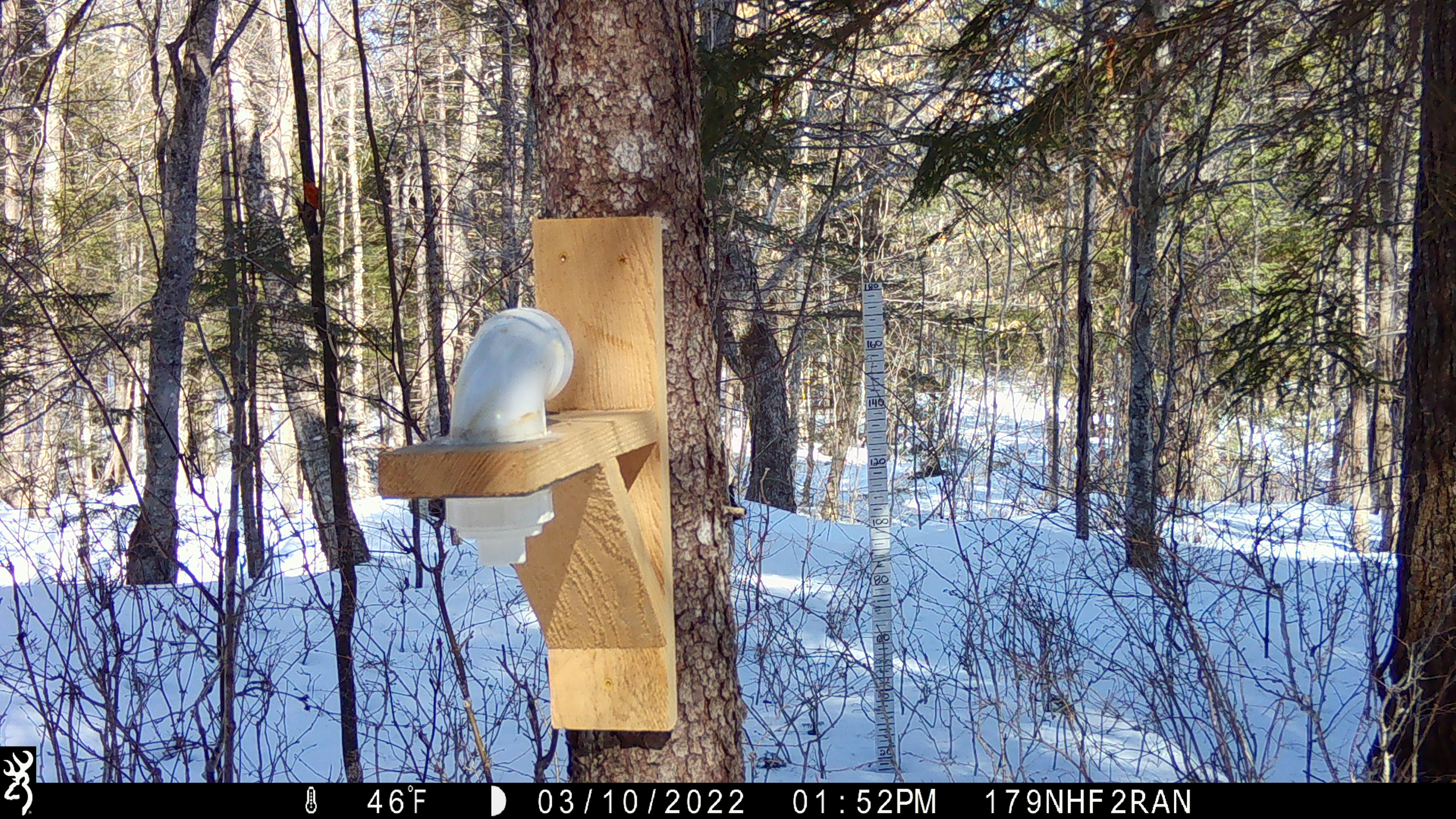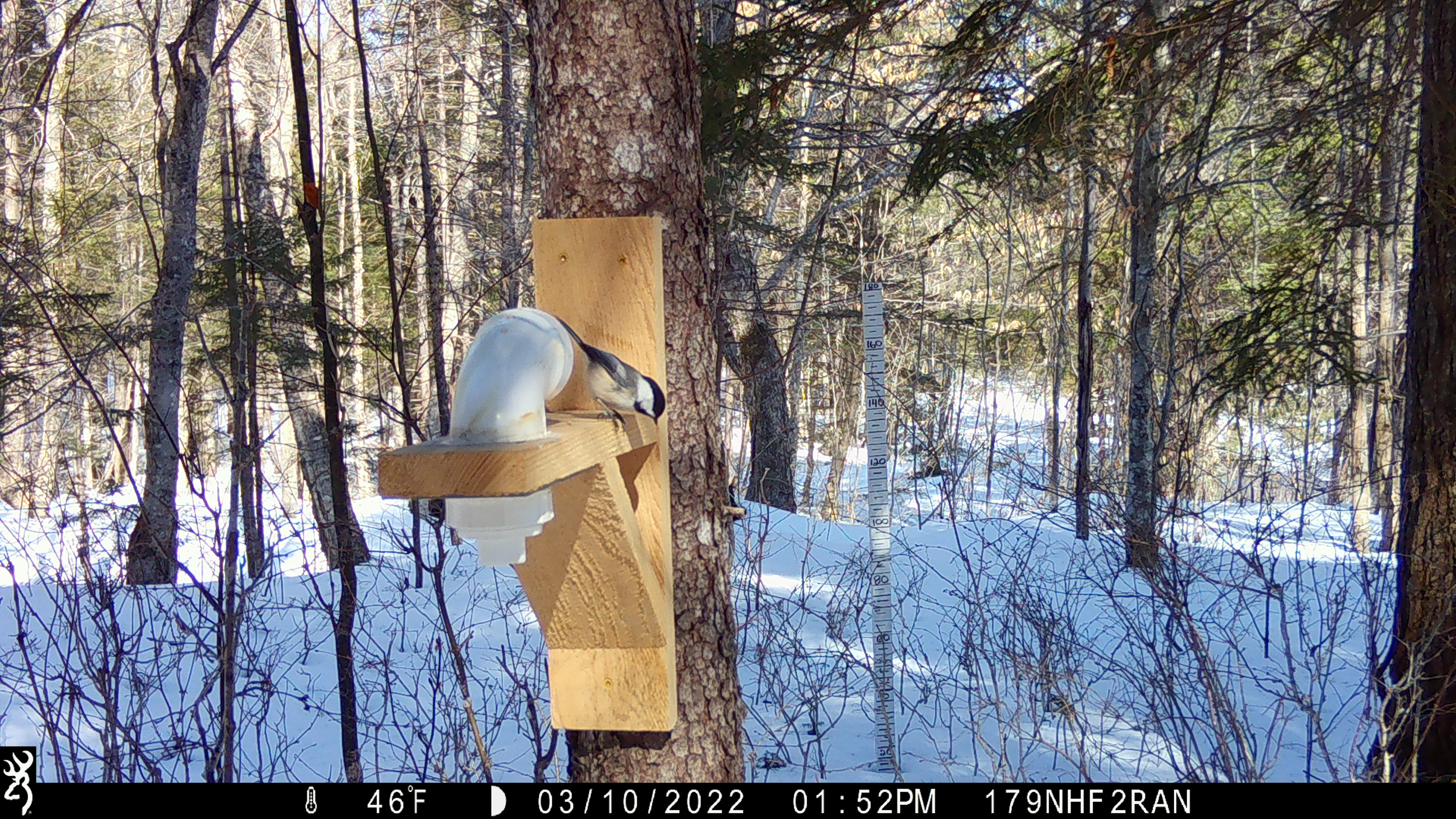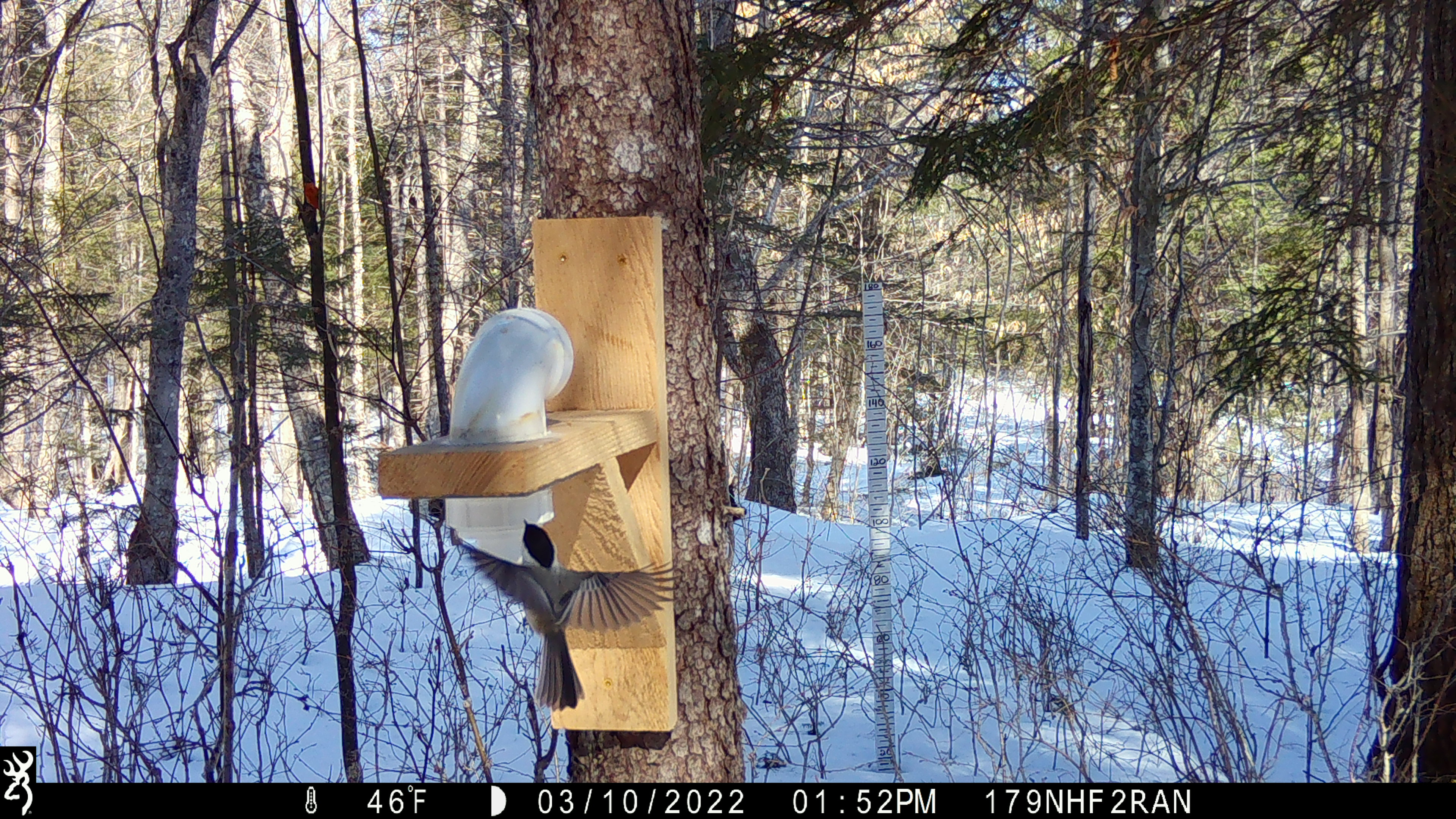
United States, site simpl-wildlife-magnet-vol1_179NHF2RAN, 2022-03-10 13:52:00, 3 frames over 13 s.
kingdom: Animalia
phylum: Chordata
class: Aves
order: Passeriformes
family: Paridae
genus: Poecile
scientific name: Poecile atricapillus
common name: black-capped chickadee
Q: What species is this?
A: Black-capped chickadee (Poecile atricapillus).